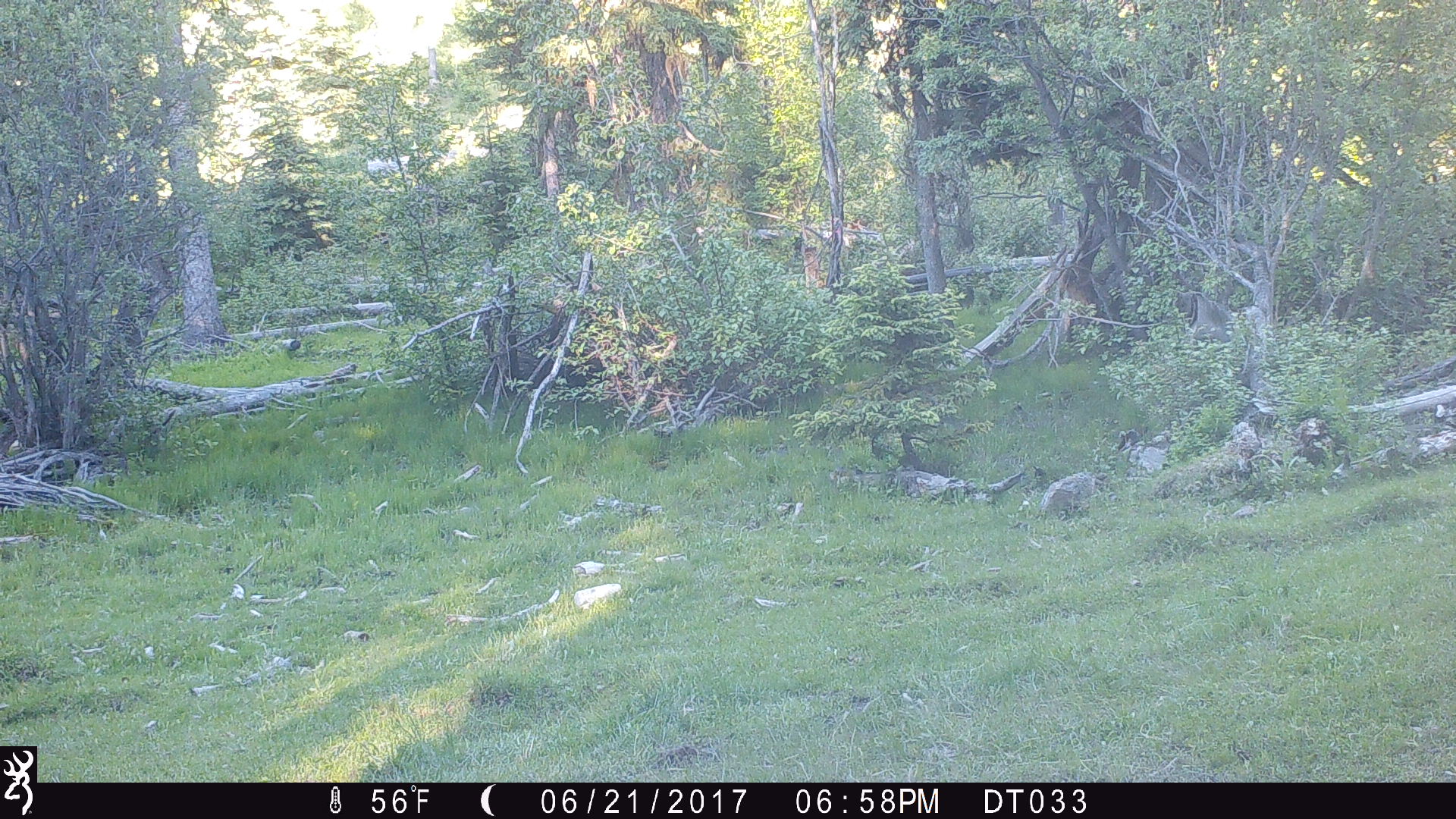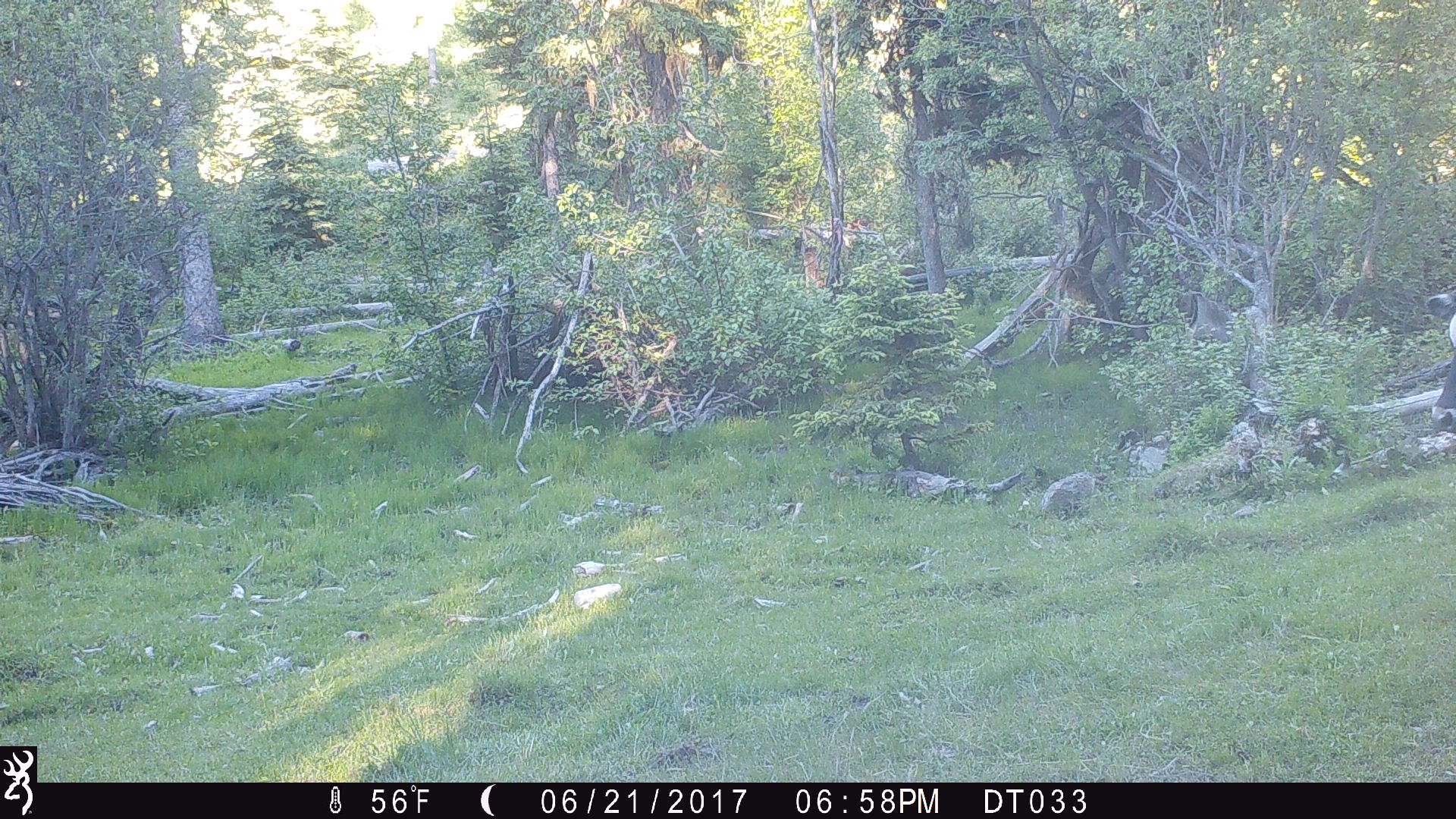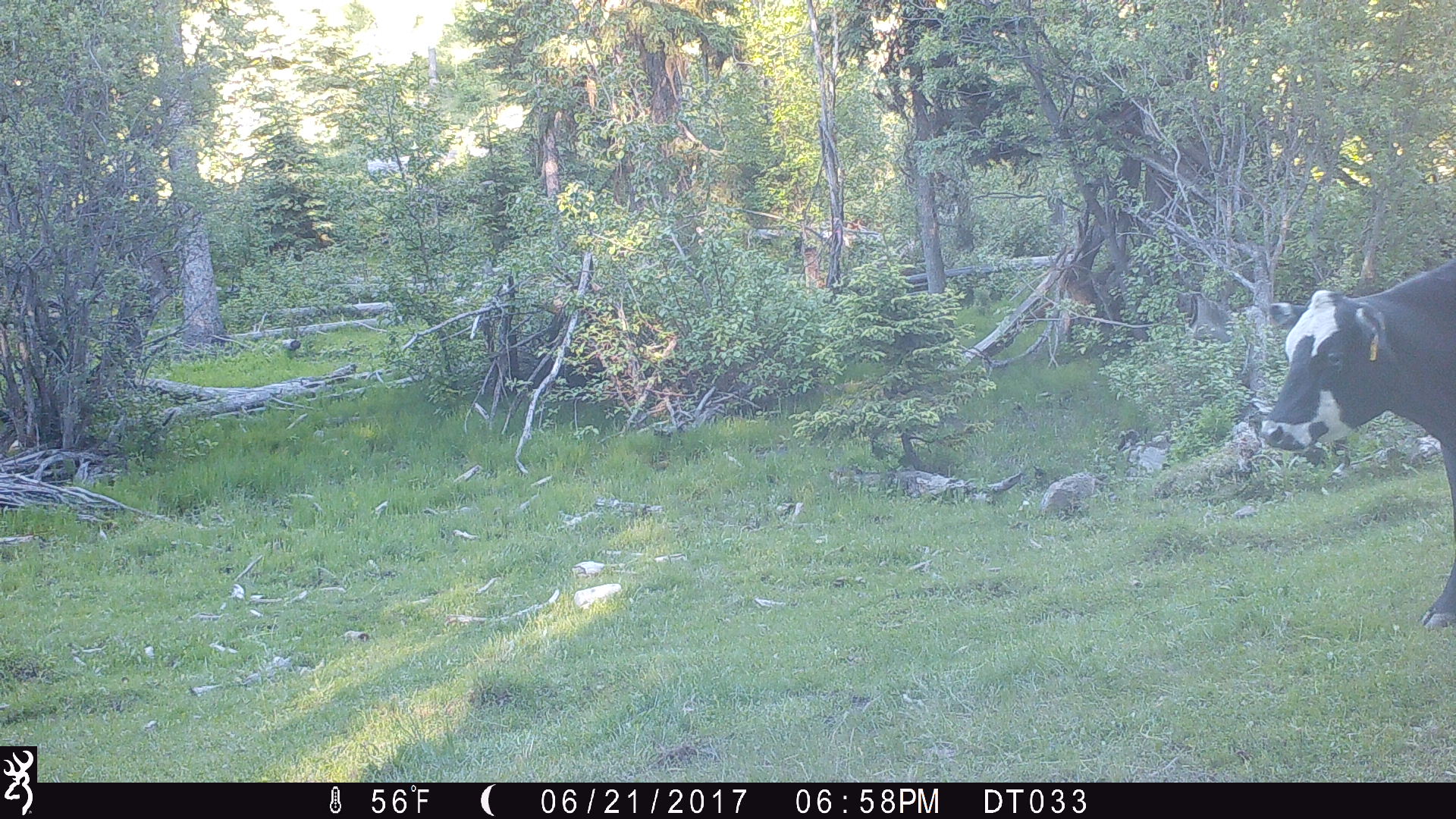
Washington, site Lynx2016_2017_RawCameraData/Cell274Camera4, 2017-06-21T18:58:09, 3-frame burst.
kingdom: Animalia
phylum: Chordata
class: Mammalia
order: Artiodactyla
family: Bovidae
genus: Bos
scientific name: Bos taurus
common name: domestic cattle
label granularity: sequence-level